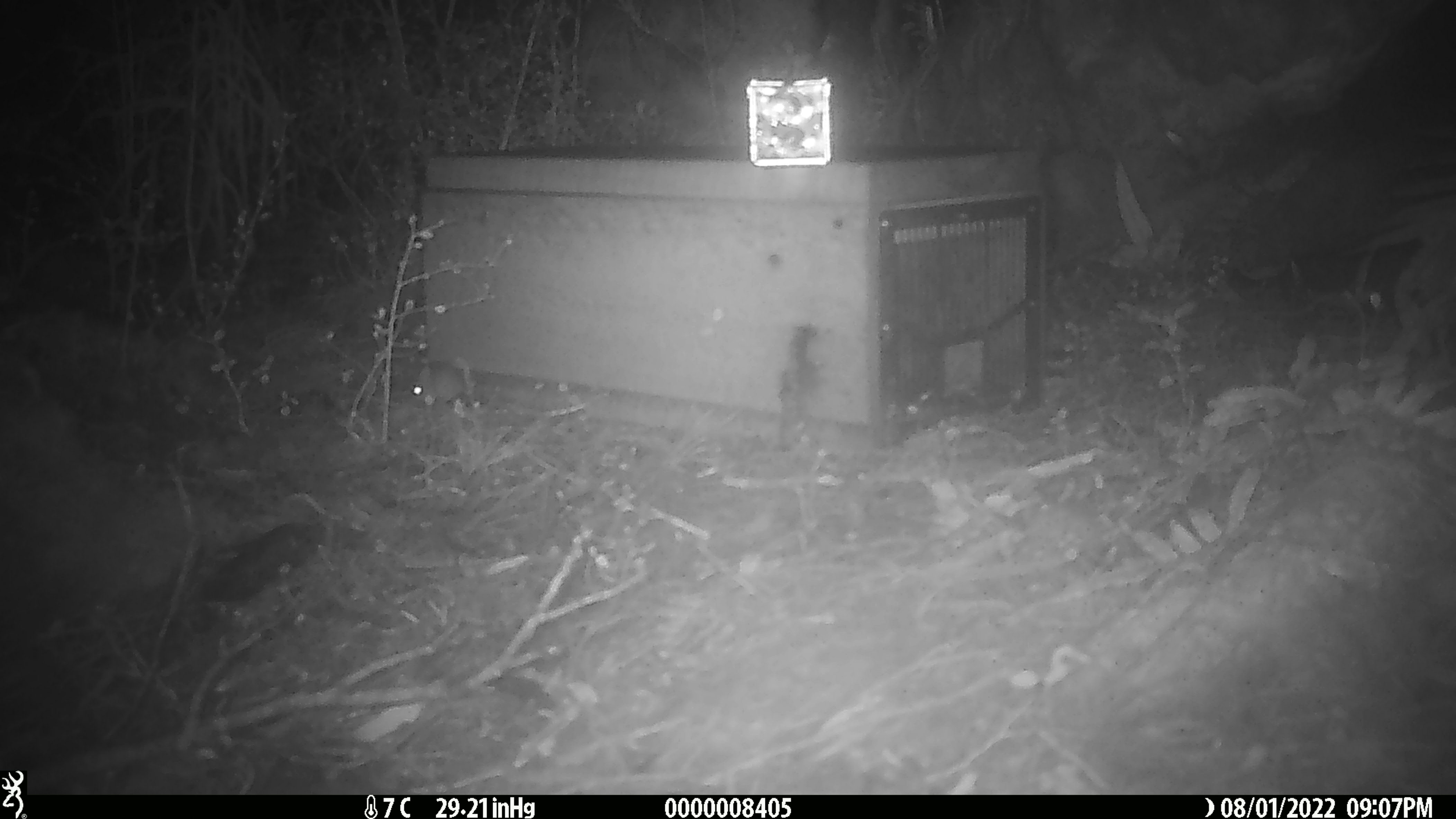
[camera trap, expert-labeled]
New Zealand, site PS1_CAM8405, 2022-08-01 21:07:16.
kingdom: Animalia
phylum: Chordata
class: Mammalia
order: Rodentia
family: Muridae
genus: Mus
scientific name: Mus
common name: mouse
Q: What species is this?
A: Mouse (Mus).